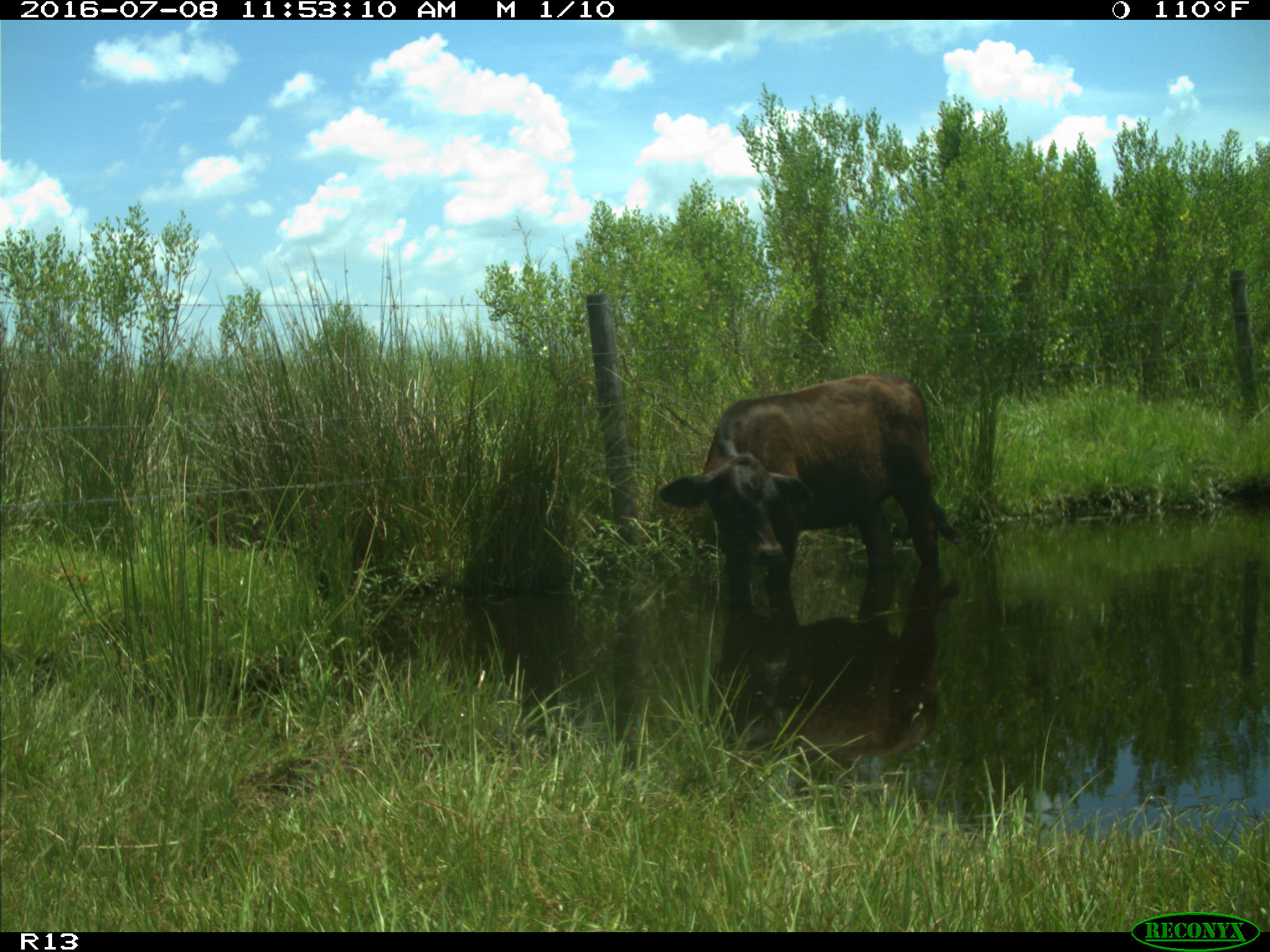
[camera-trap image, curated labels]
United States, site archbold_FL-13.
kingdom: Animalia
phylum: Chordata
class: Mammalia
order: Artiodactyla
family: Bovidae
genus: Bos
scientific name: Bos taurus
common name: domestic cow